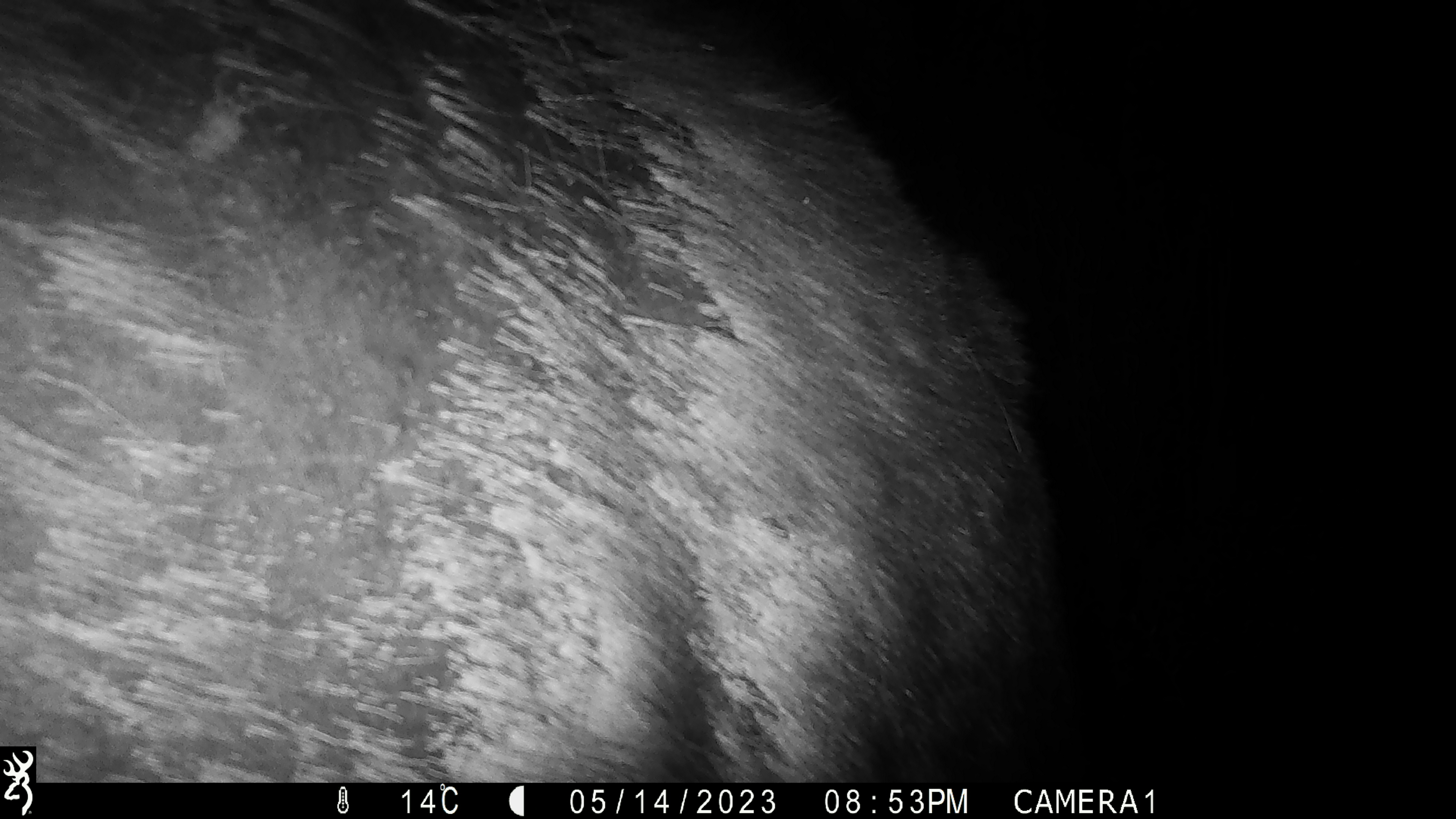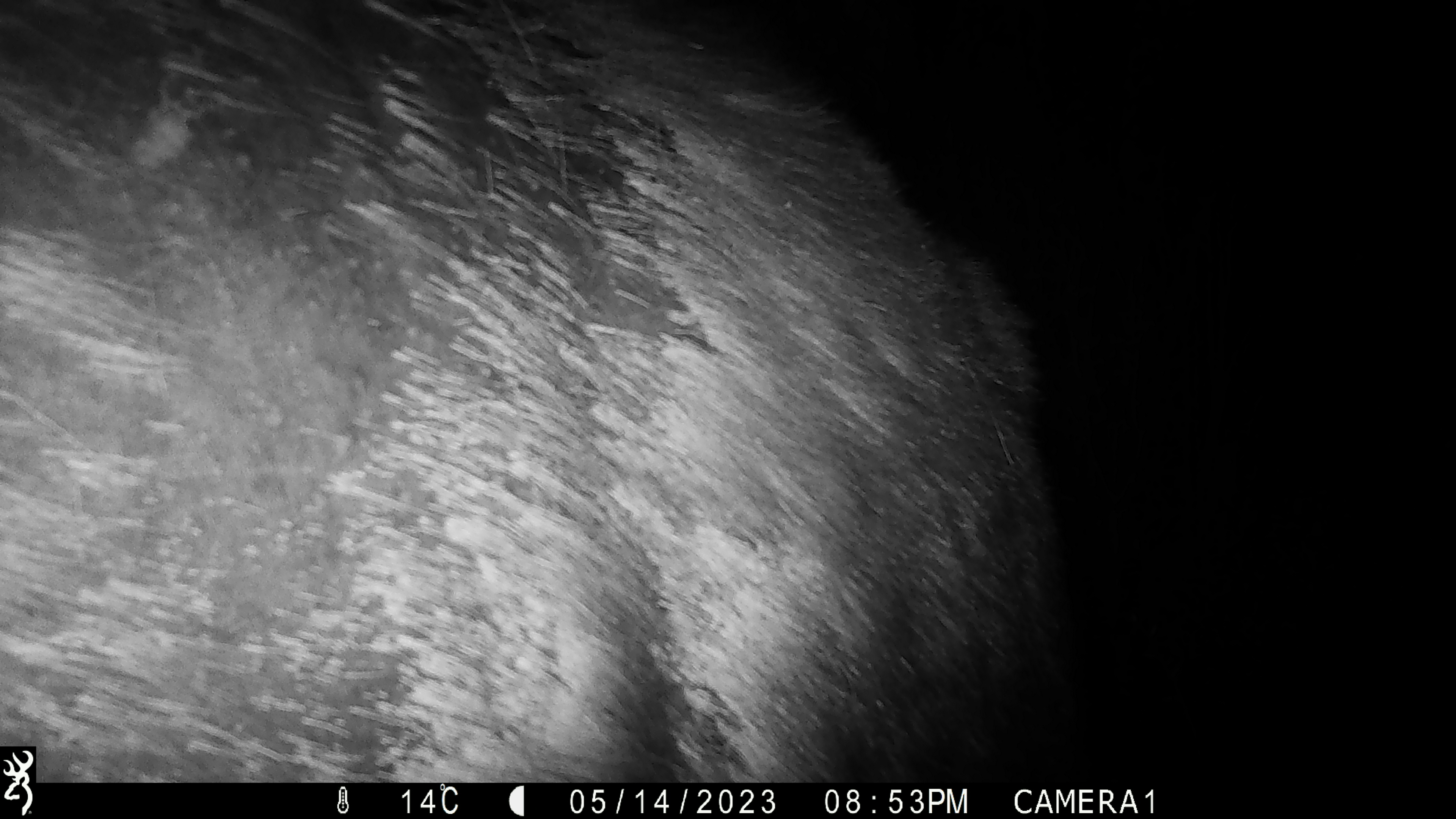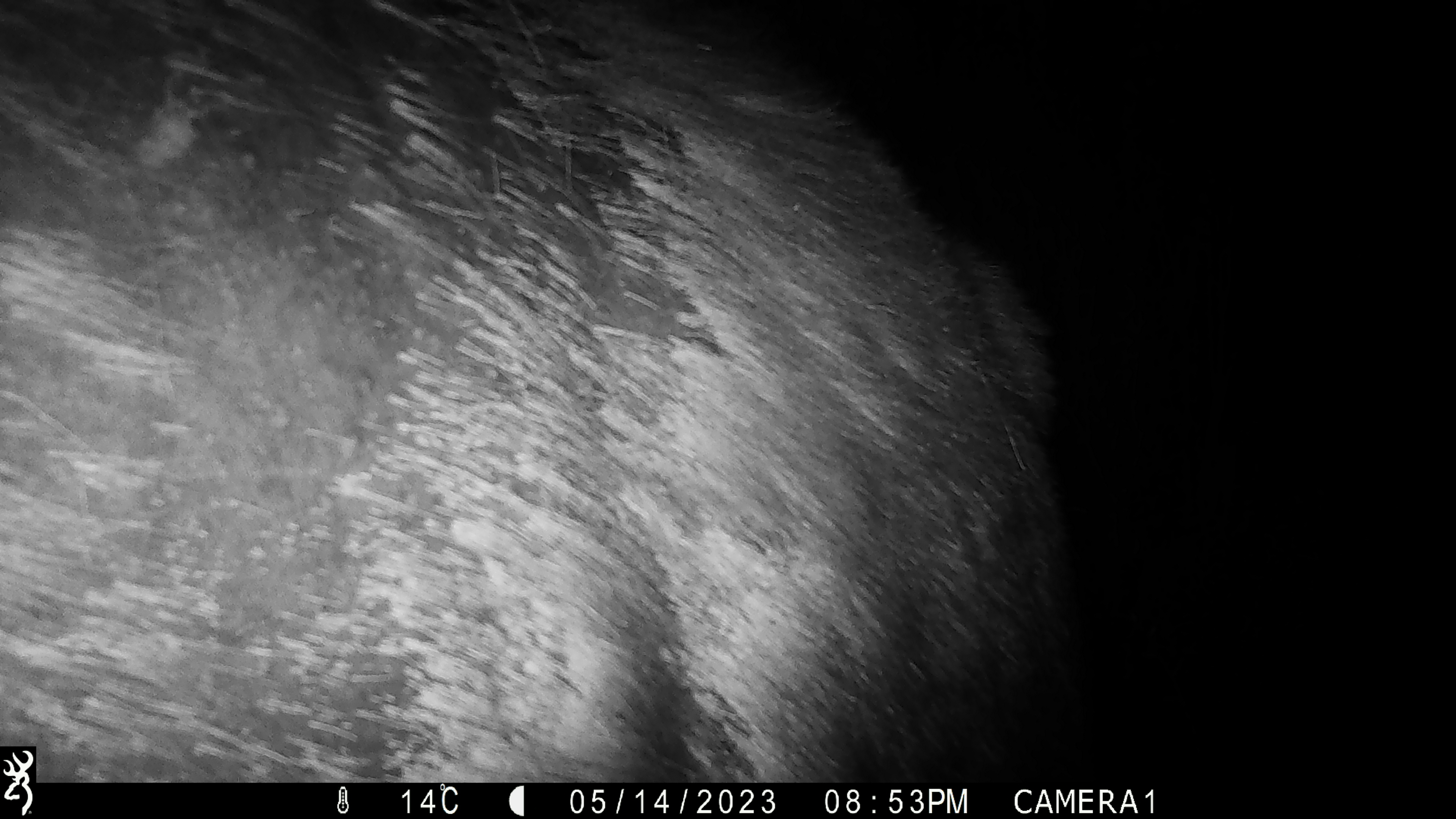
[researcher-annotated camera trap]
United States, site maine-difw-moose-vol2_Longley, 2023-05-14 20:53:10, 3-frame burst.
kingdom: Animalia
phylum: Chordata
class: Mammalia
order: Artiodactyla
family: Cervidae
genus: Alces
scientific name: Alces alces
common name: moose